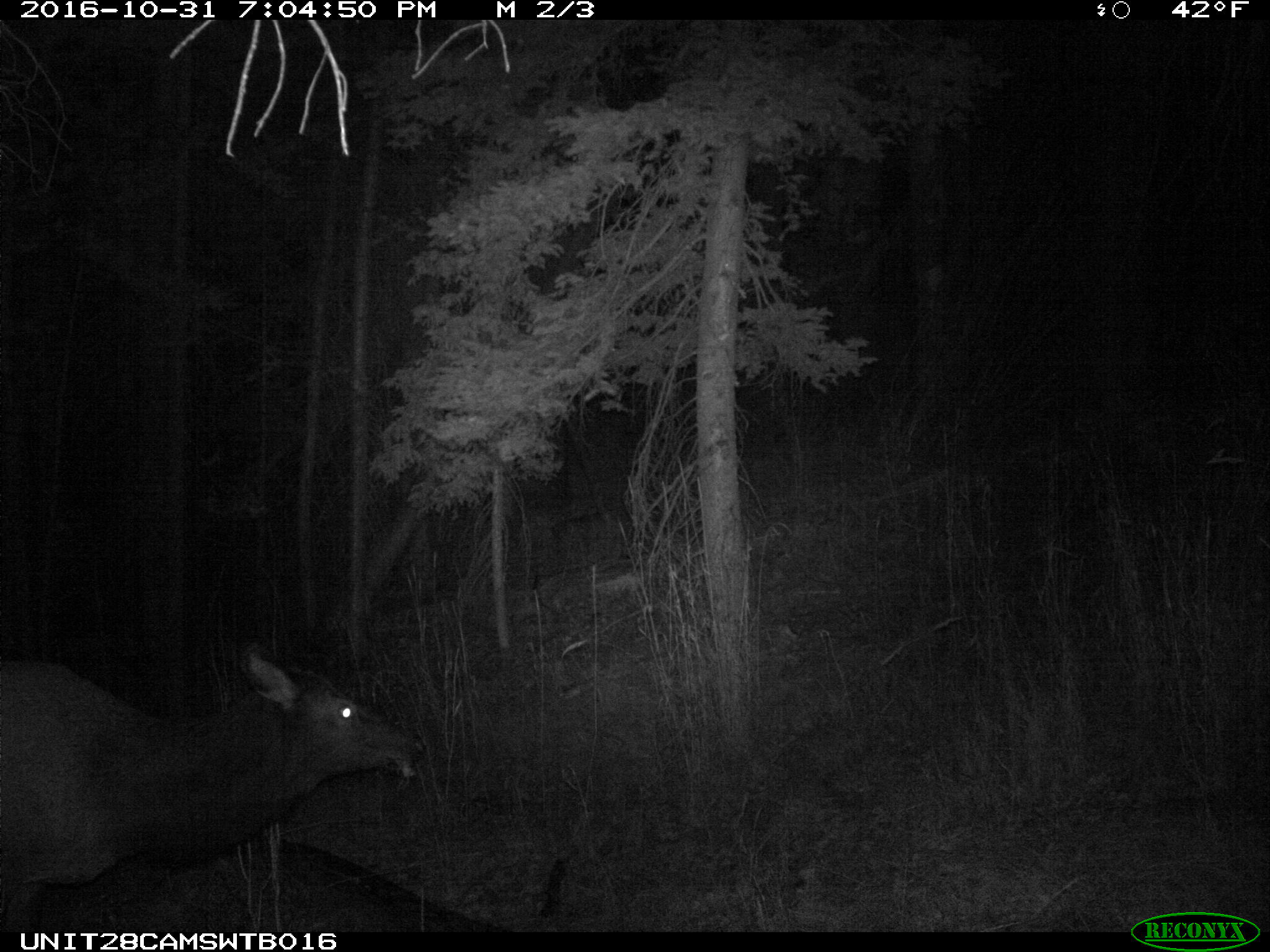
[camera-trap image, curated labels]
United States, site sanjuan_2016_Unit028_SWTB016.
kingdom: Animalia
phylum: Chordata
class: Mammalia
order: Artiodactyla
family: Cervidae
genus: Cervus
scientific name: Cervus elaphus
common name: red deer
Cervus elaphus (red deer).